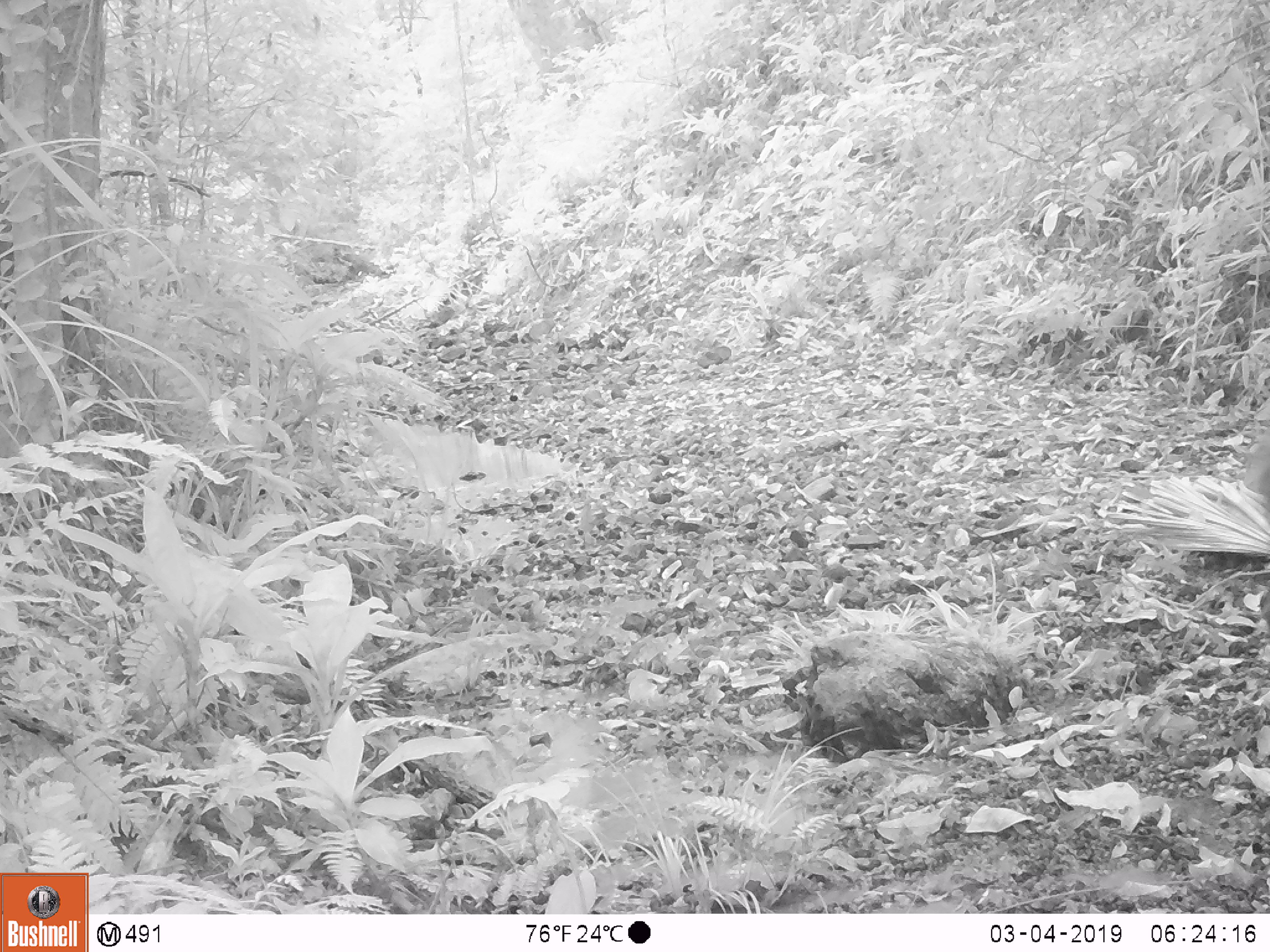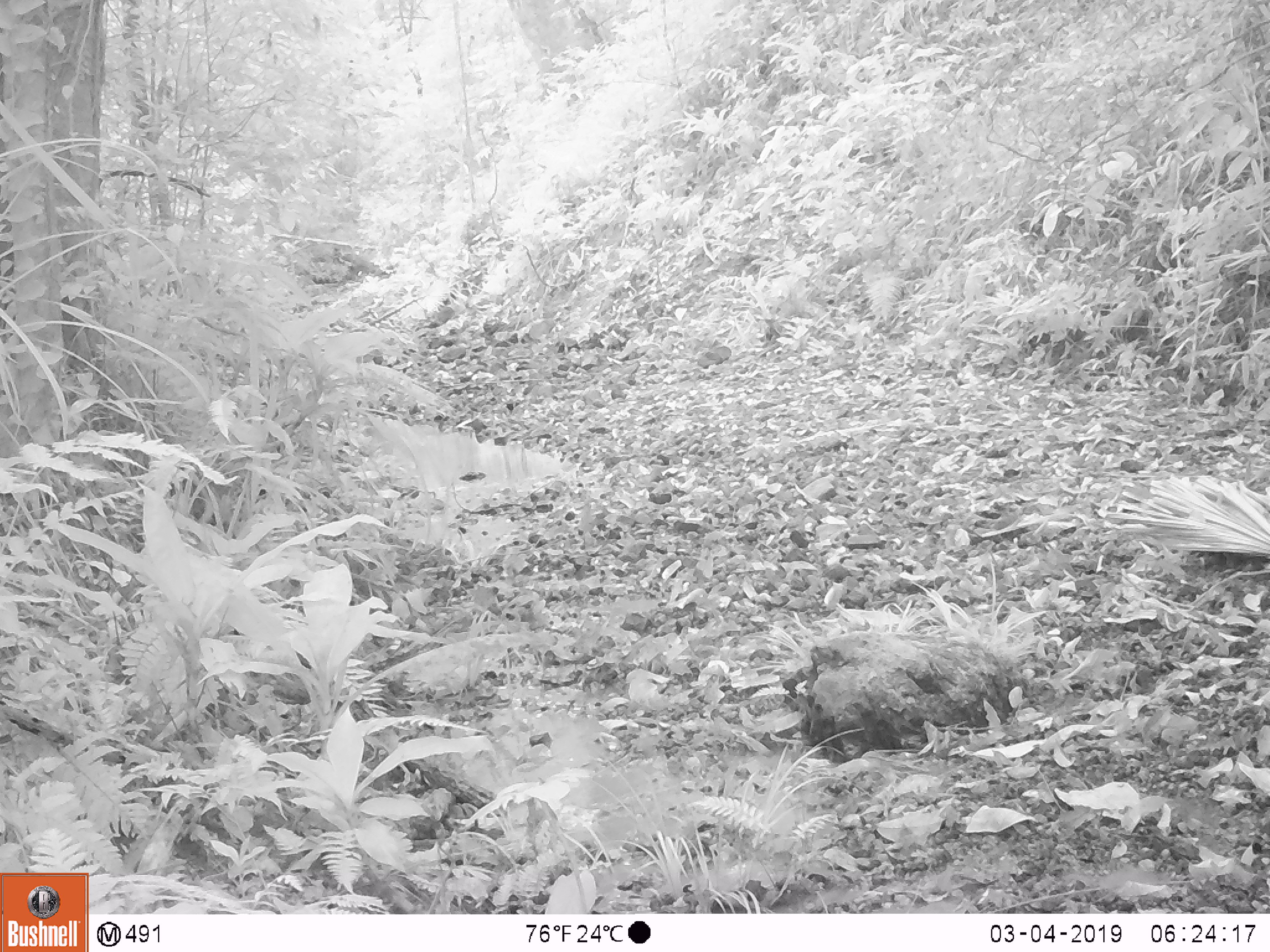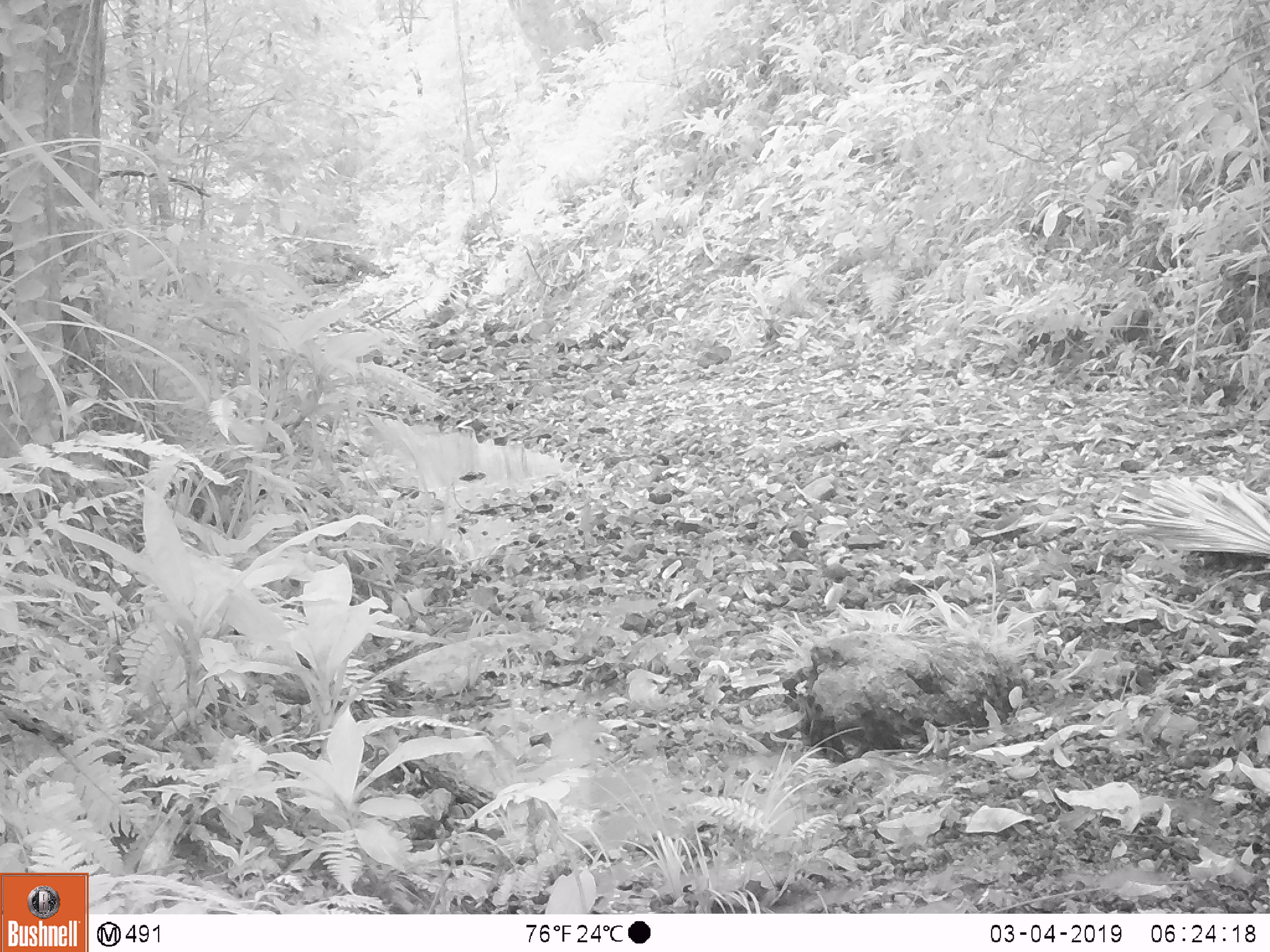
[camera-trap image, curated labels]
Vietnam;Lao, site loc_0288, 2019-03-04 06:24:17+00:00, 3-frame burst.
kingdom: Animalia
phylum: Chordata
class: Mammalia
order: Artiodactyla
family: Suidae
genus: Sus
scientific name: Sus scrofa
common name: eurasian wild pig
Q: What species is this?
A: Eurasian wild pig (Sus scrofa).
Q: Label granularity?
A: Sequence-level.